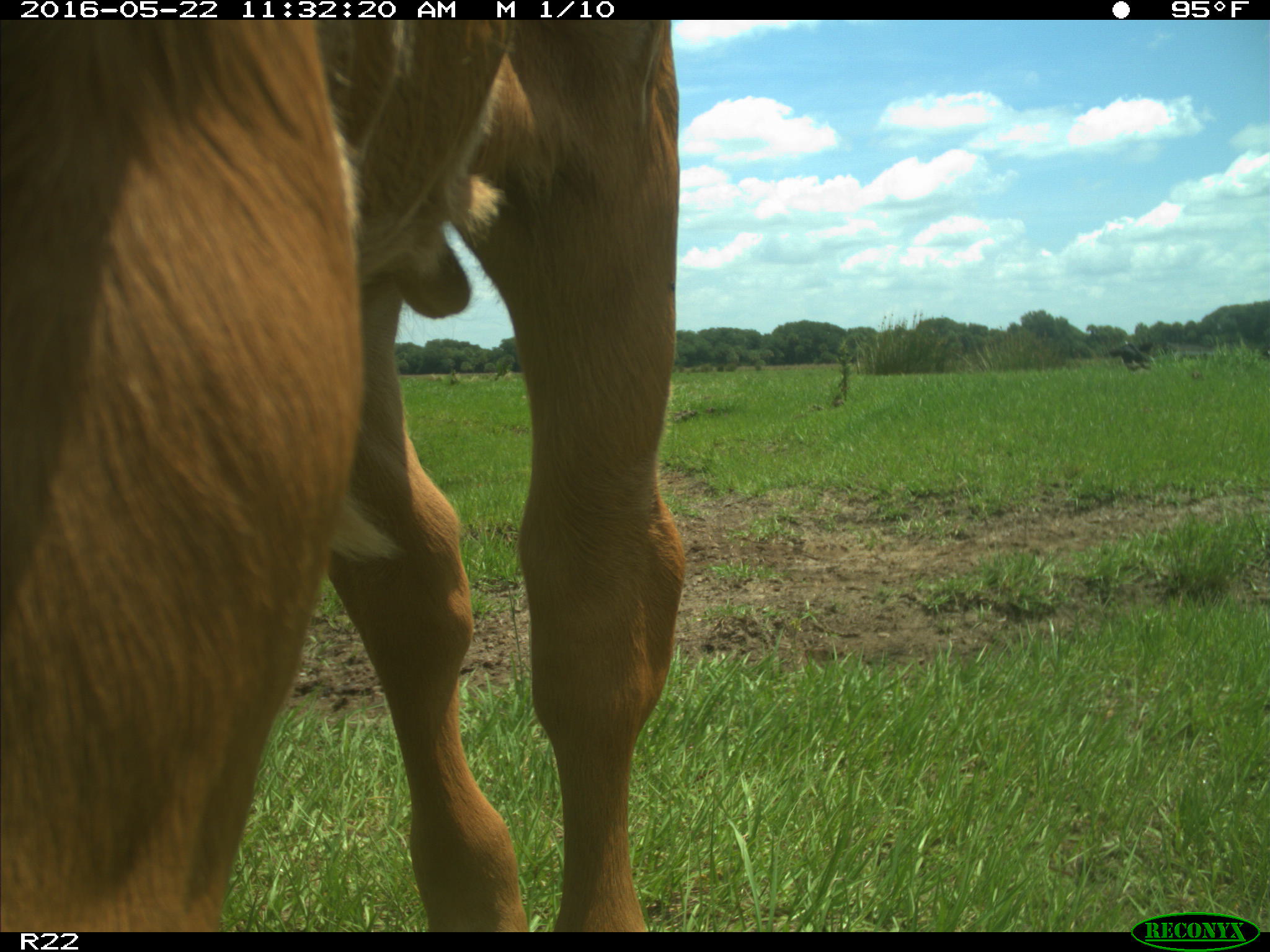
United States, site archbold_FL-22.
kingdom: Animalia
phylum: Chordata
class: Mammalia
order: Artiodactyla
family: Bovidae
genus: Bos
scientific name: Bos taurus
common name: domestic cow